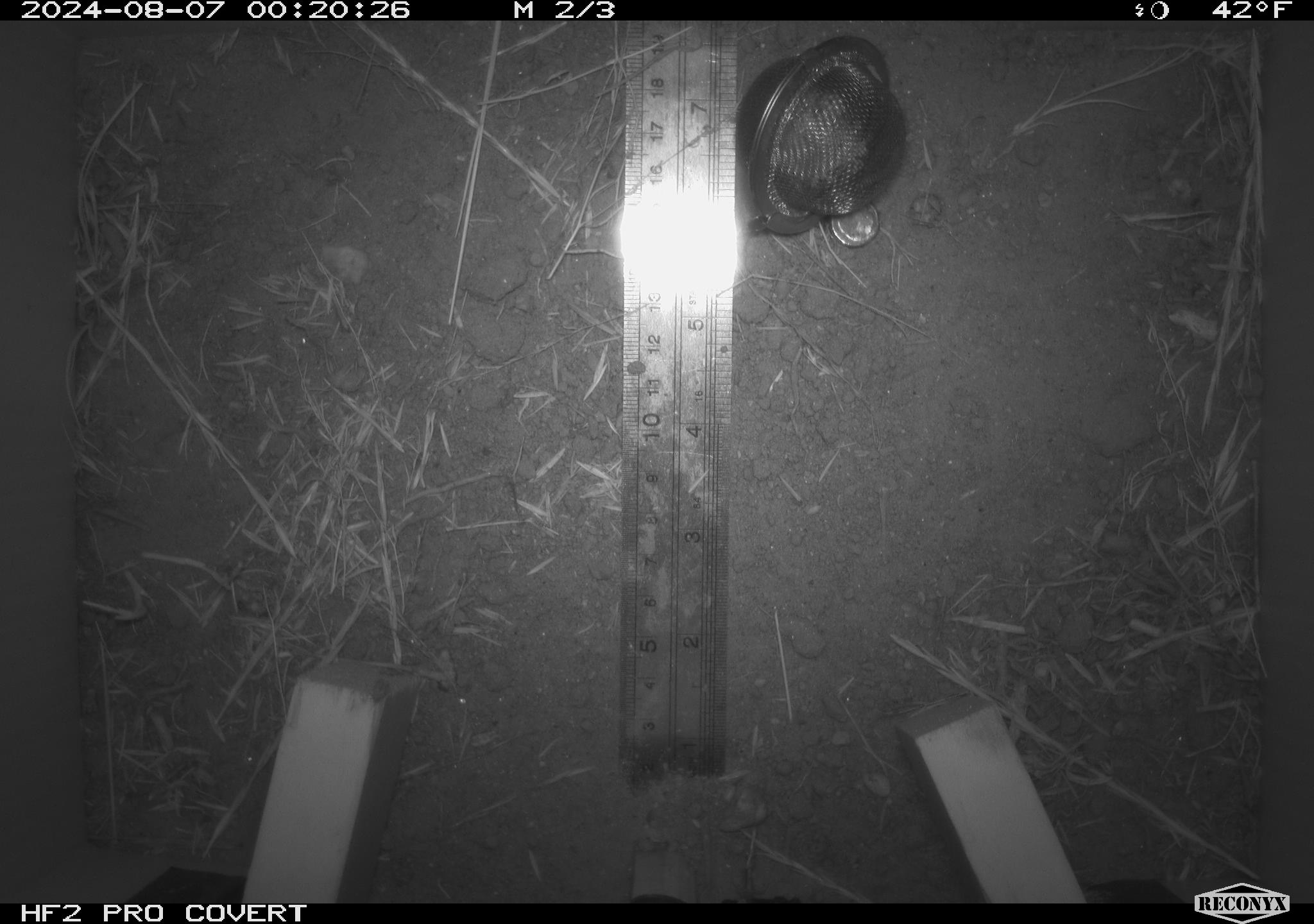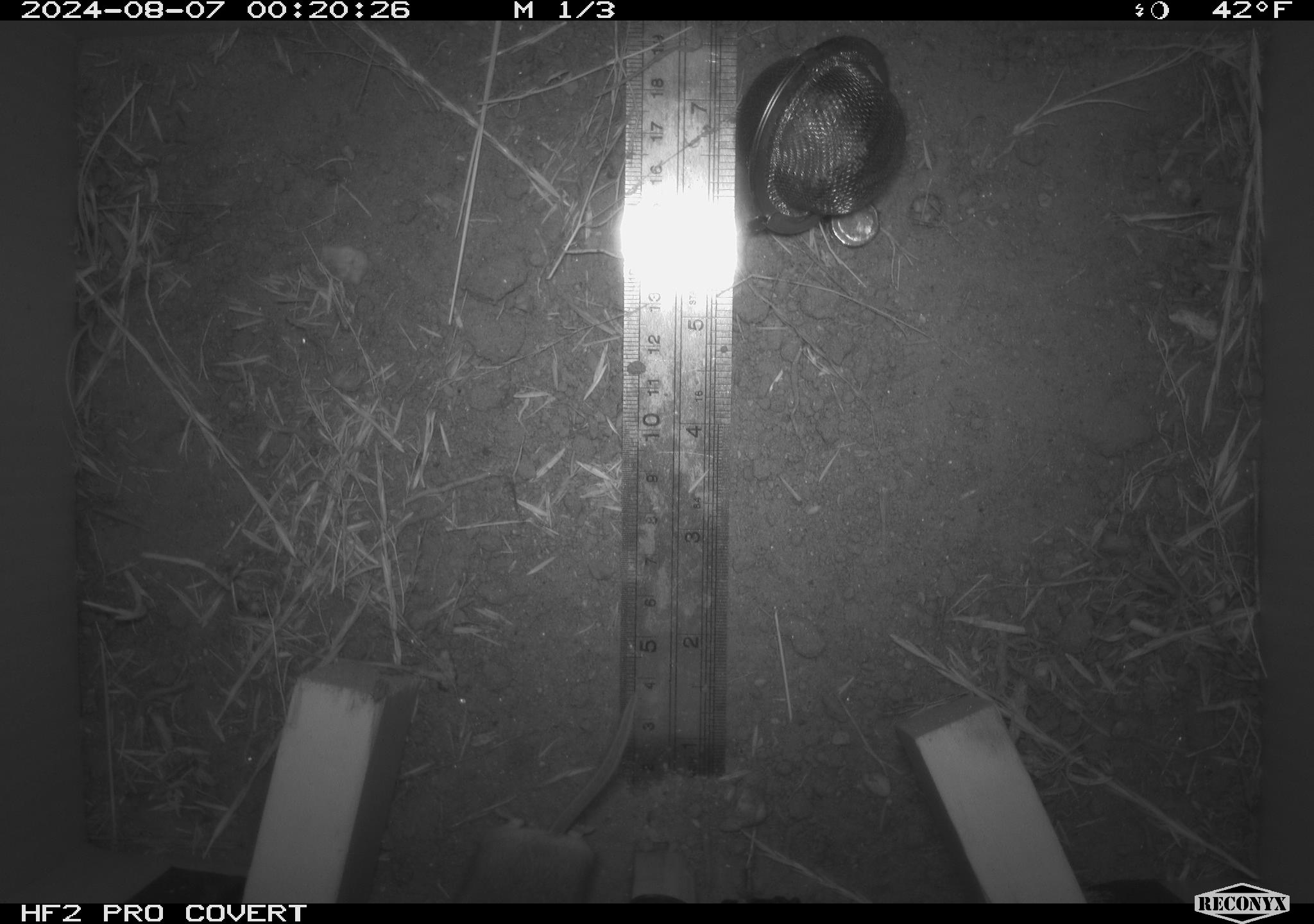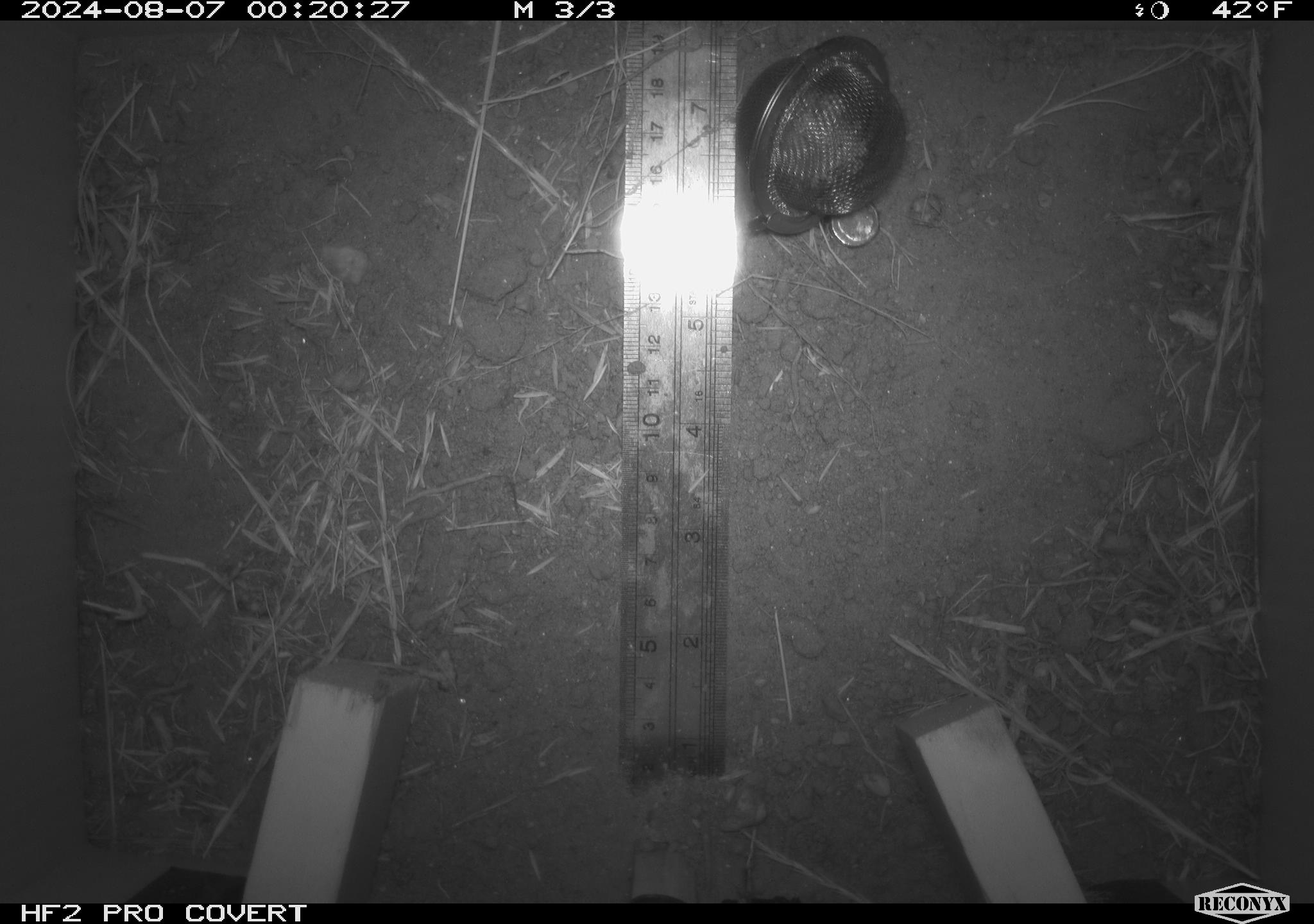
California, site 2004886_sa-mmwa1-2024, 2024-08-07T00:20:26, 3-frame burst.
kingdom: Animalia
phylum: Chordata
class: Mammalia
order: Rodentia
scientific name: Rodentia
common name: mouse species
Mouse species (Rodentia).